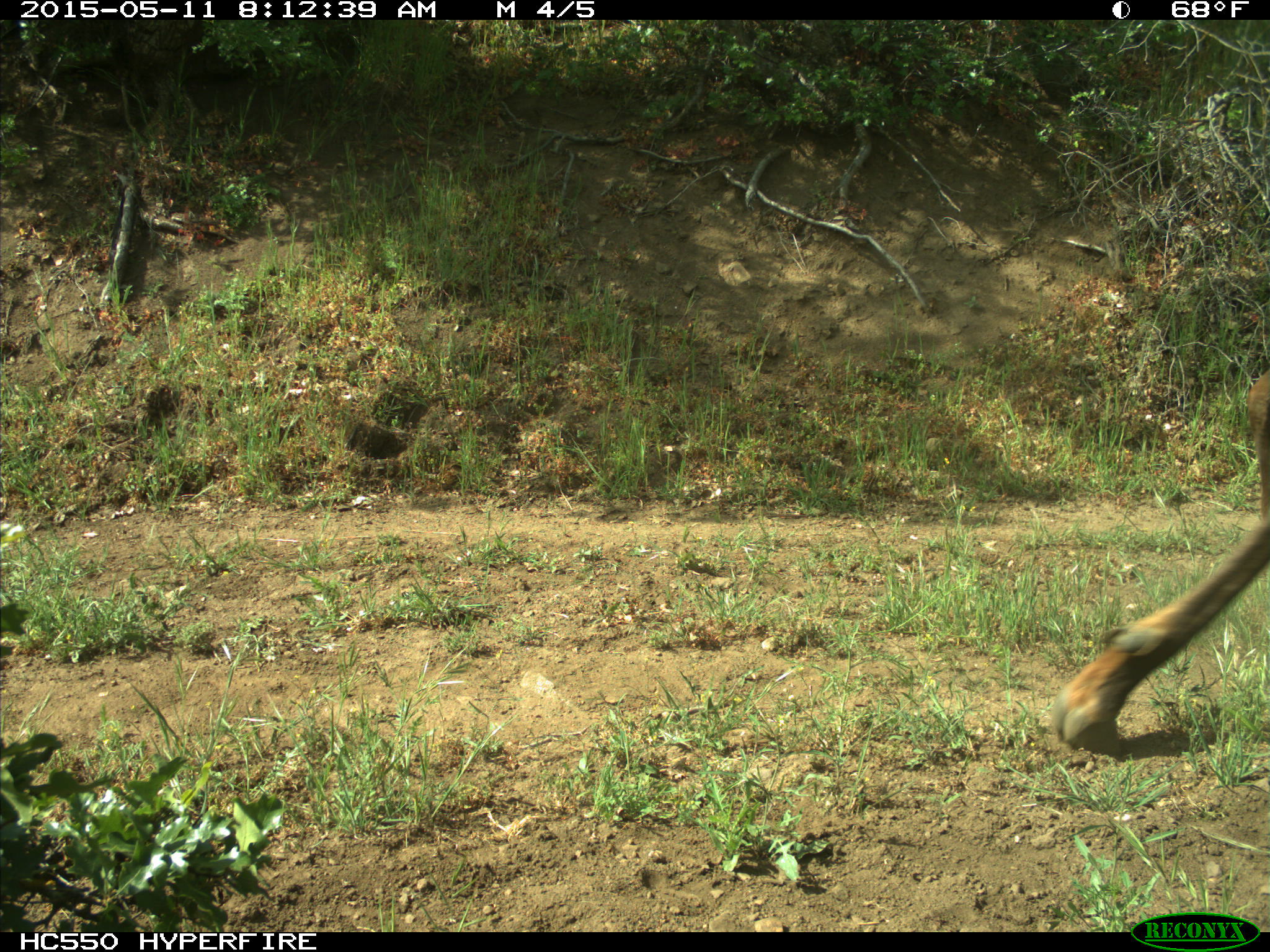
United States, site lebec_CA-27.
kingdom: Animalia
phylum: Chordata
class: Mammalia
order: Artiodactyla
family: Cervidae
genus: Cervus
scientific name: Cervus canadensis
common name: elk